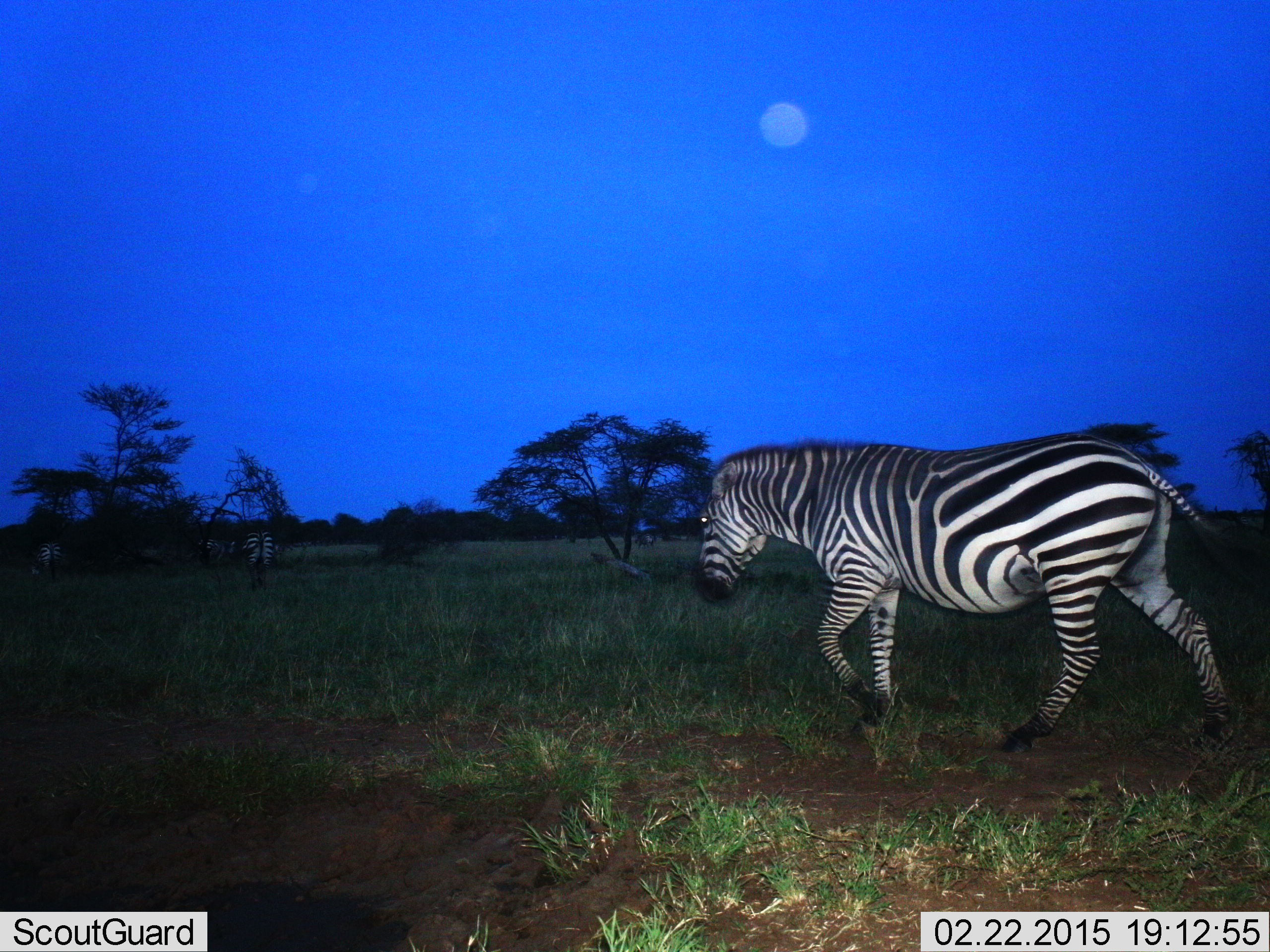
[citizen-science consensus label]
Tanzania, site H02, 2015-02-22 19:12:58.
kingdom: Animalia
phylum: Chordata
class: Mammalia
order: Perissodactyla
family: Equidae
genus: Equus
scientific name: Equus quagga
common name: plains zebra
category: zebra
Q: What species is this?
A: Zebra (plains zebra) (Equus quagga).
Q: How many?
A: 3.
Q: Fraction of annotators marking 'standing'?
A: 30%.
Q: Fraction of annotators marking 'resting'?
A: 0%.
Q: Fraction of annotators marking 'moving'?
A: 100%.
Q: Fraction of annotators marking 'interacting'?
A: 0%.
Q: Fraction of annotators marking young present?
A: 0%.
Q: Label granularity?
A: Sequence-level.